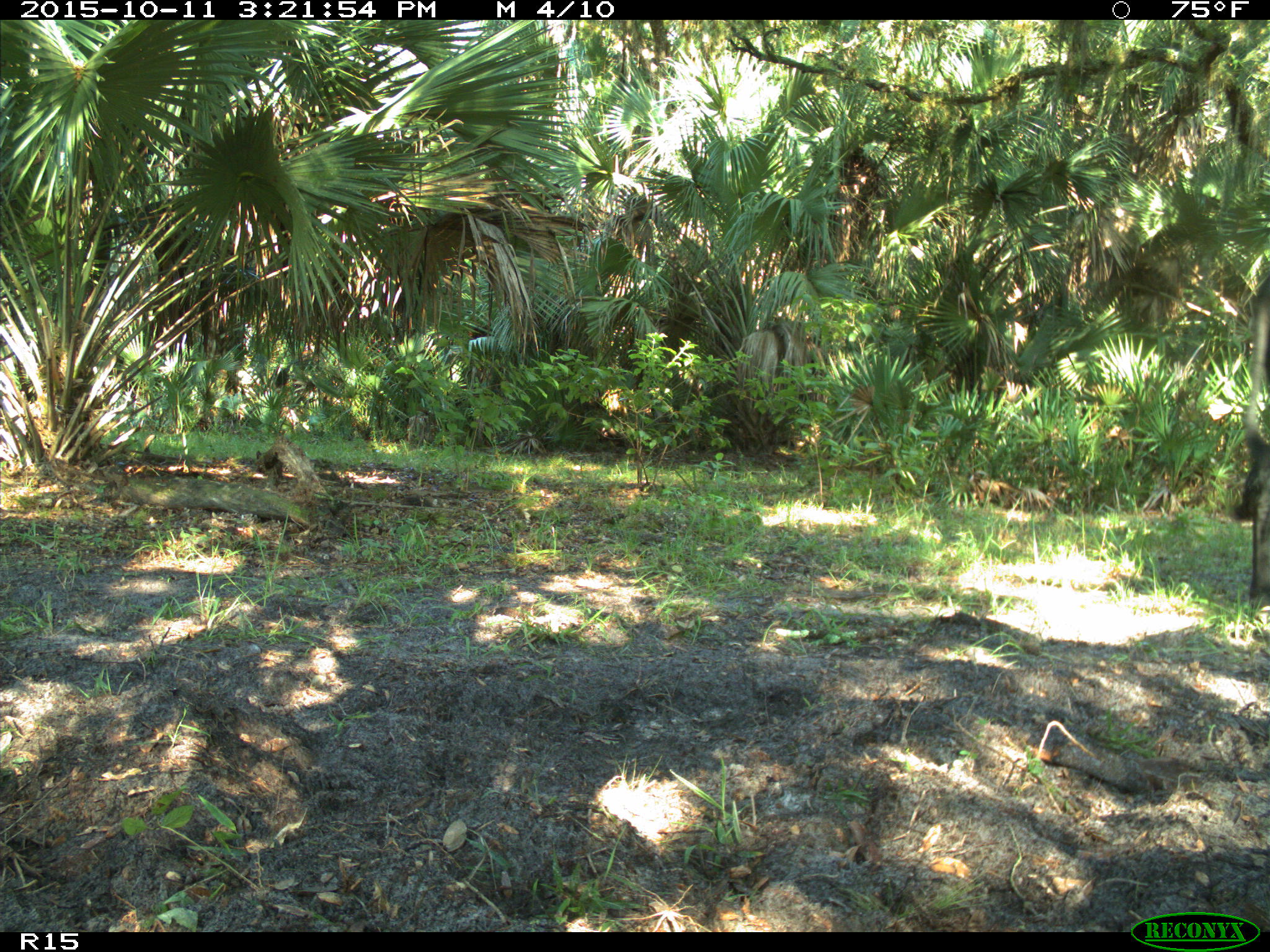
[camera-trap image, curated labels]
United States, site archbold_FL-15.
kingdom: Animalia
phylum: Chordata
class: Mammalia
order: Artiodactyla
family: Bovidae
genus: Bos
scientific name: Bos taurus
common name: domestic cow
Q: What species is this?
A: Bos taurus (domestic cow).